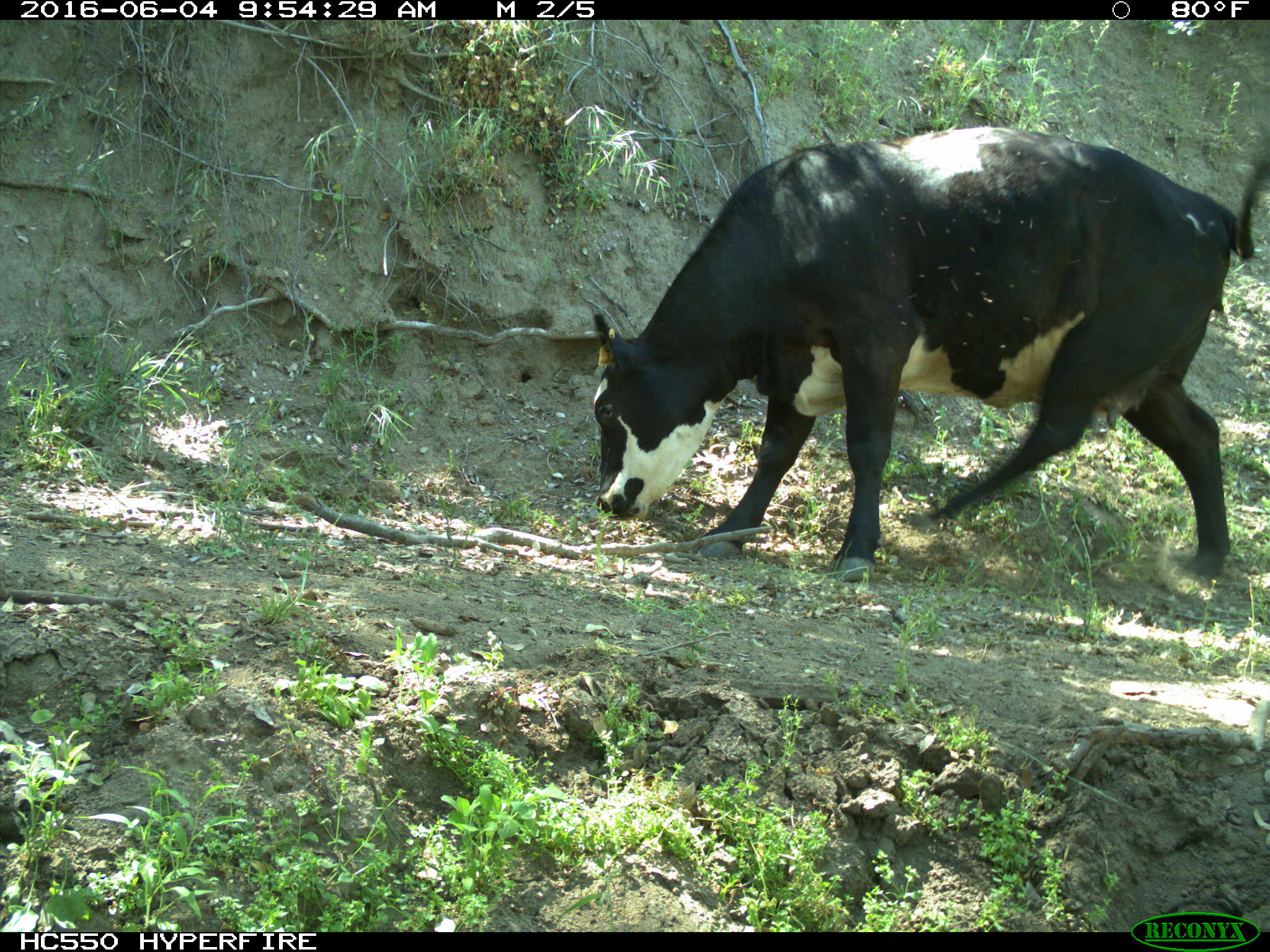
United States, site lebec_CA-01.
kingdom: Animalia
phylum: Chordata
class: Mammalia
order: Artiodactyla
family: Bovidae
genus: Bos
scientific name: Bos taurus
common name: domestic cow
Bos taurus (domestic cow).